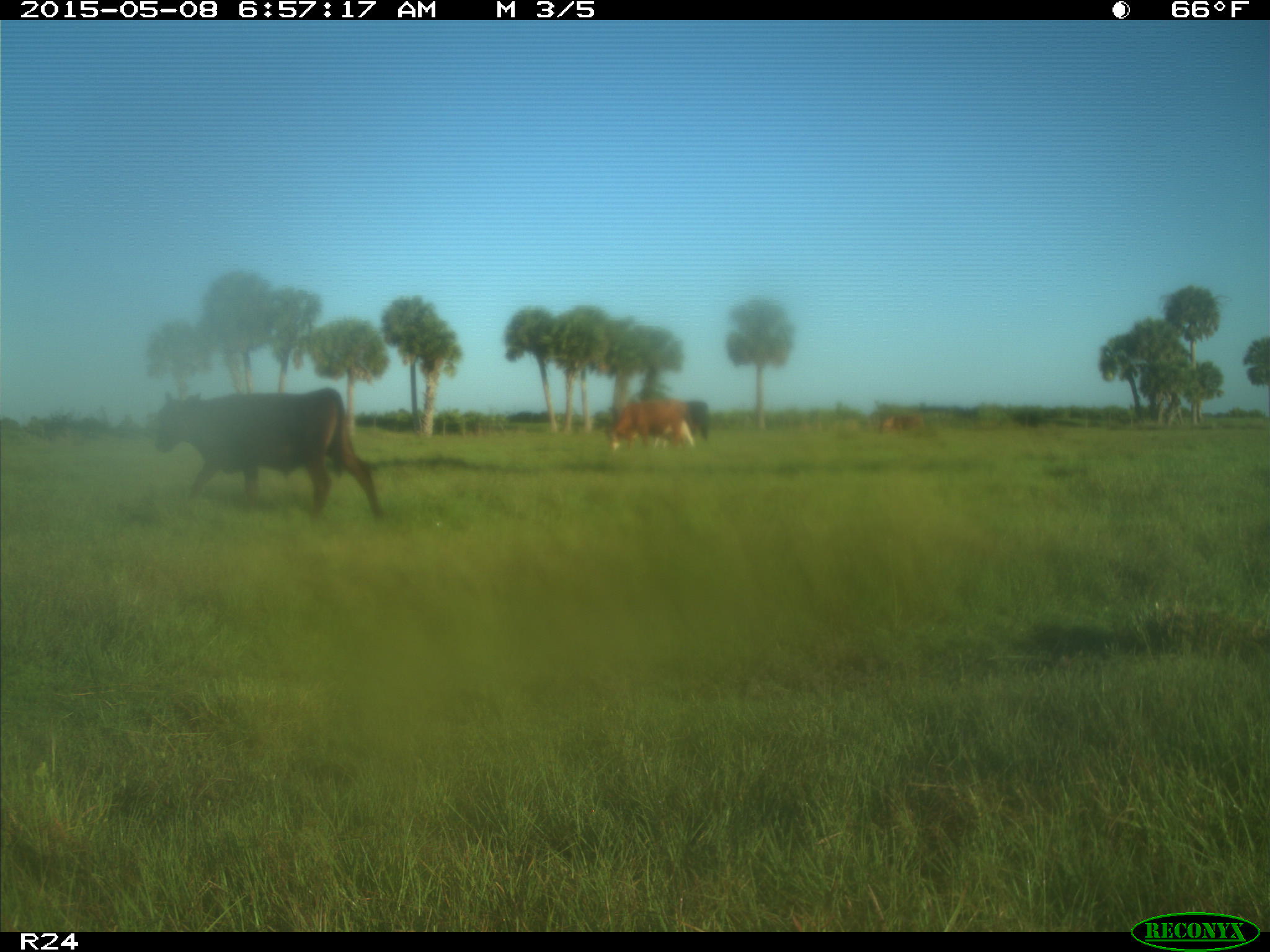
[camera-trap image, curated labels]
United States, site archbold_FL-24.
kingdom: Animalia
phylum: Chordata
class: Mammalia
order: Artiodactyla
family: Bovidae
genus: Bos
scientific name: Bos taurus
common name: domestic cow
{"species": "Bos taurus (domestic cow)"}